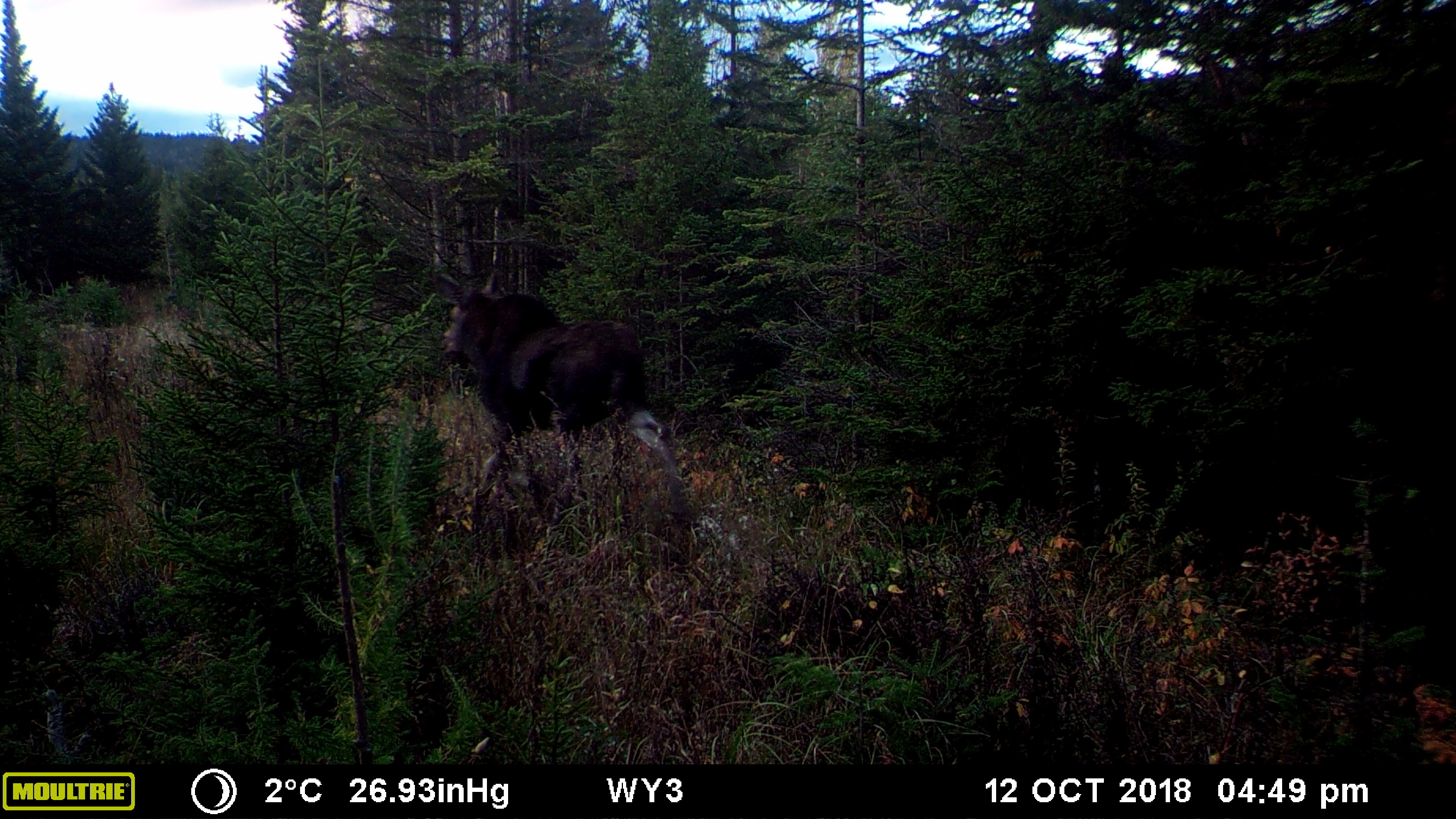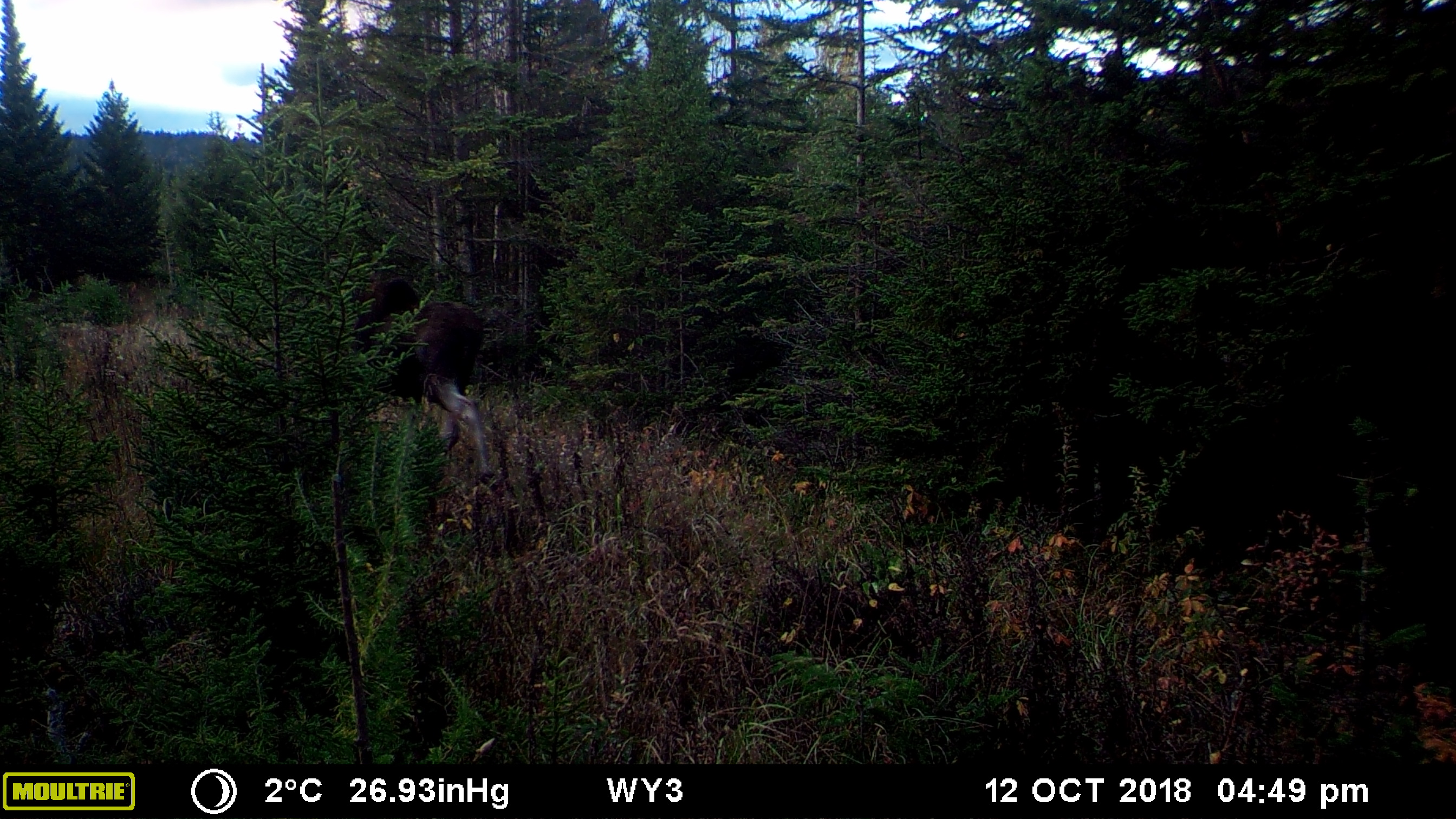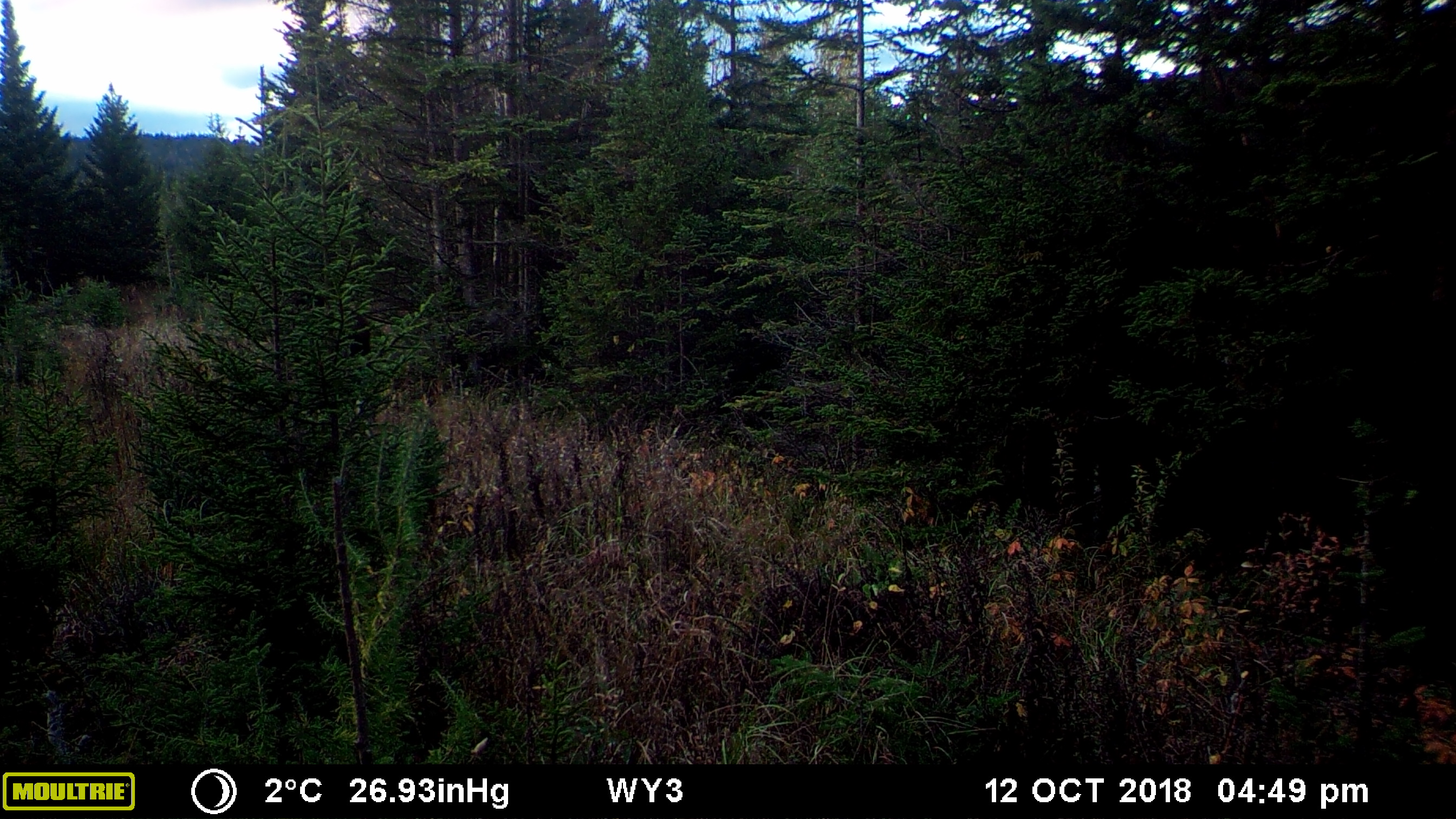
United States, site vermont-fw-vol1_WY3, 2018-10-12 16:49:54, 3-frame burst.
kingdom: Animalia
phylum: Chordata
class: Mammalia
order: Artiodactyla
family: Cervidae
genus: Alces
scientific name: Alces alces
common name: moose